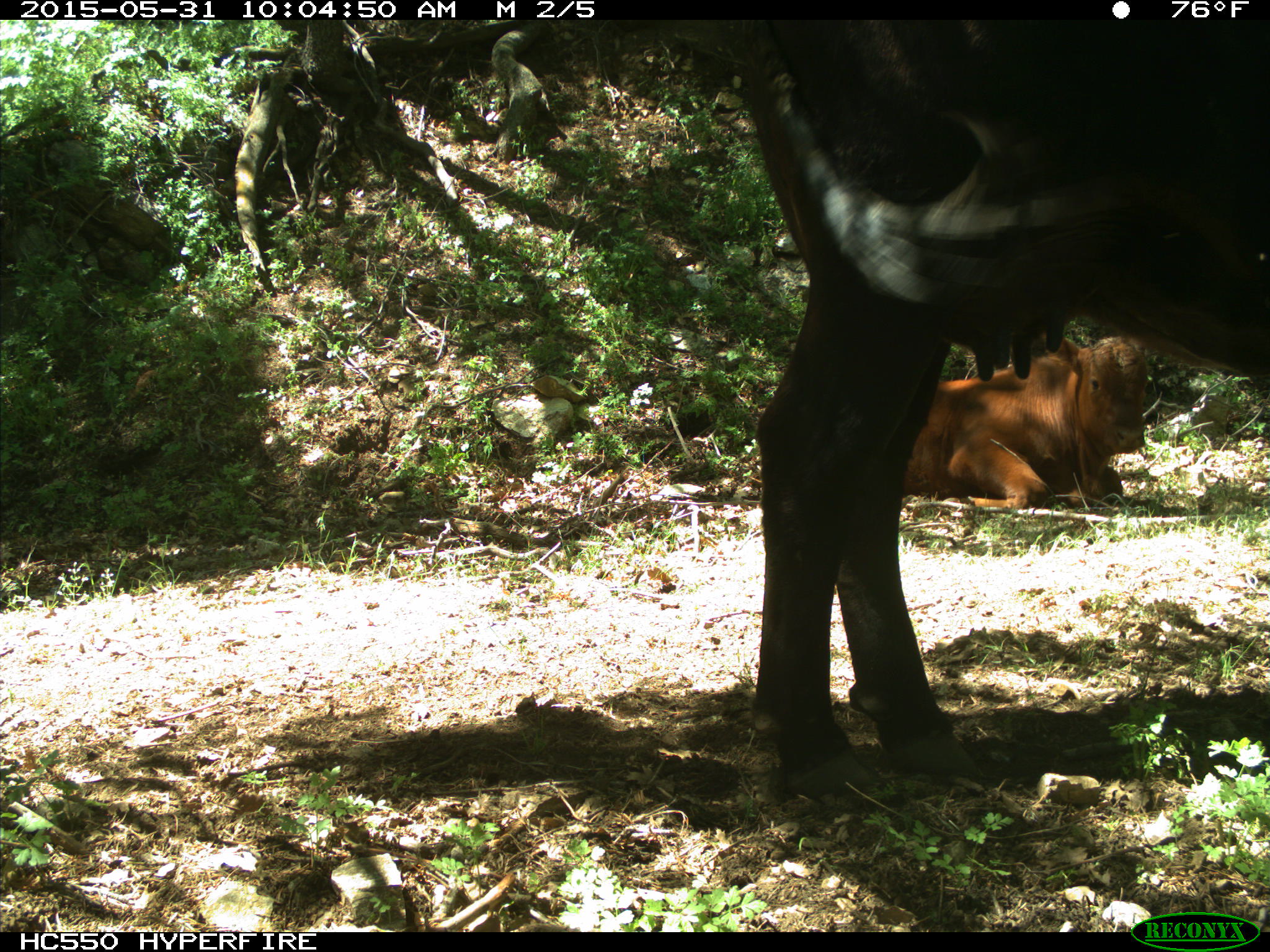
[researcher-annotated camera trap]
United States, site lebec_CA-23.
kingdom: Animalia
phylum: Chordata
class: Mammalia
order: Artiodactyla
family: Bovidae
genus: Bos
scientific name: Bos taurus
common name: domestic cow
Bos taurus (domestic cow).